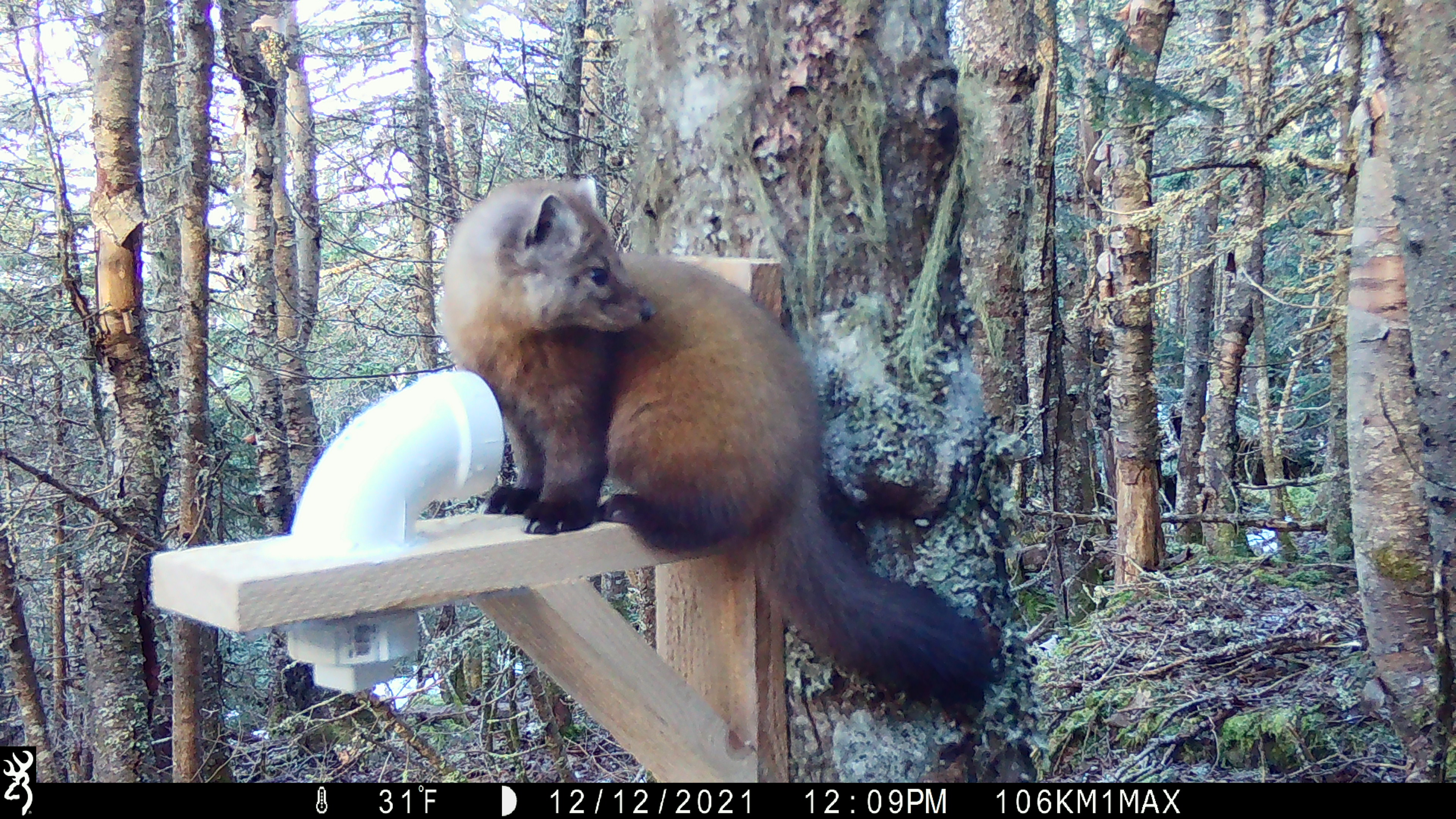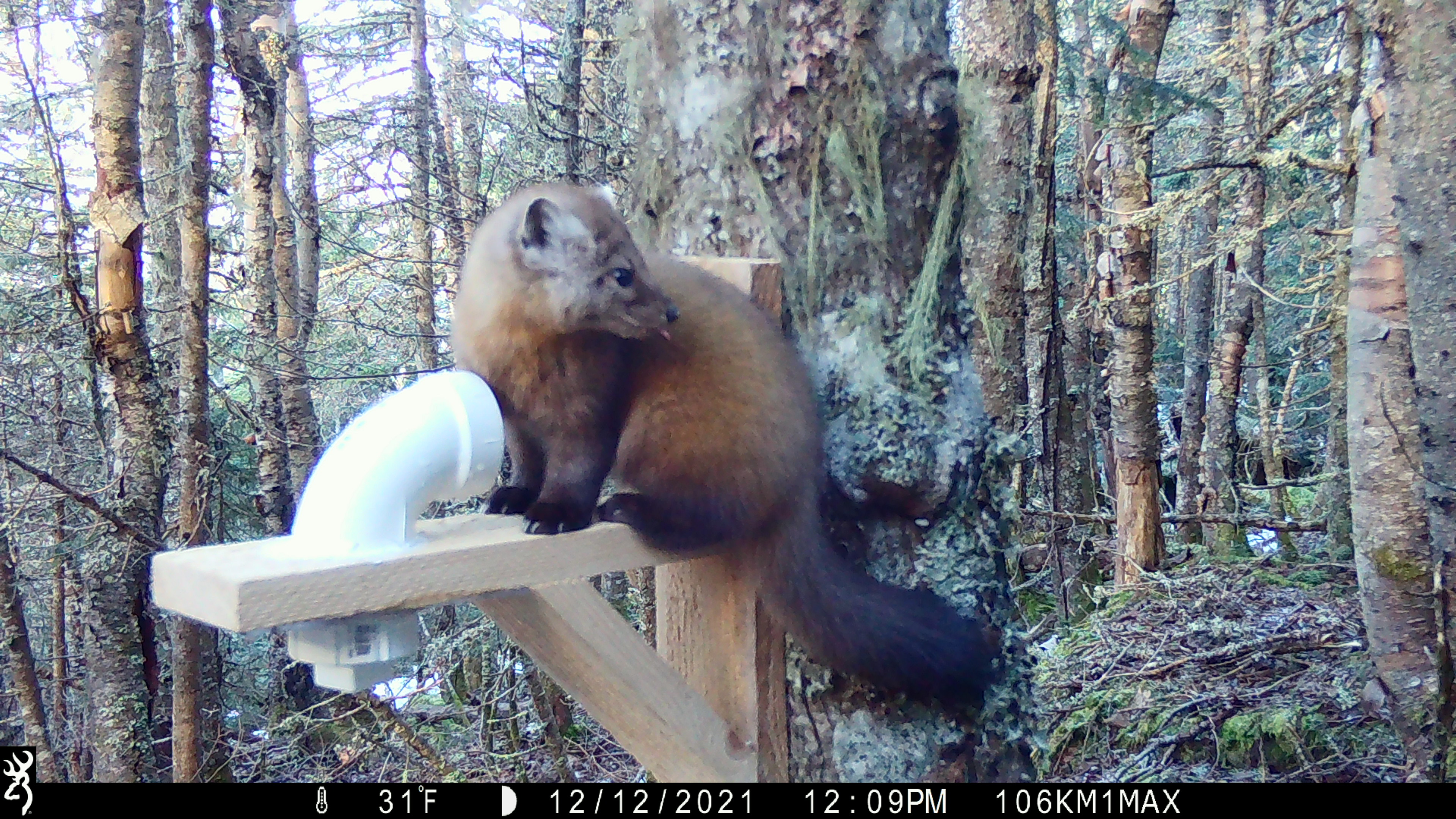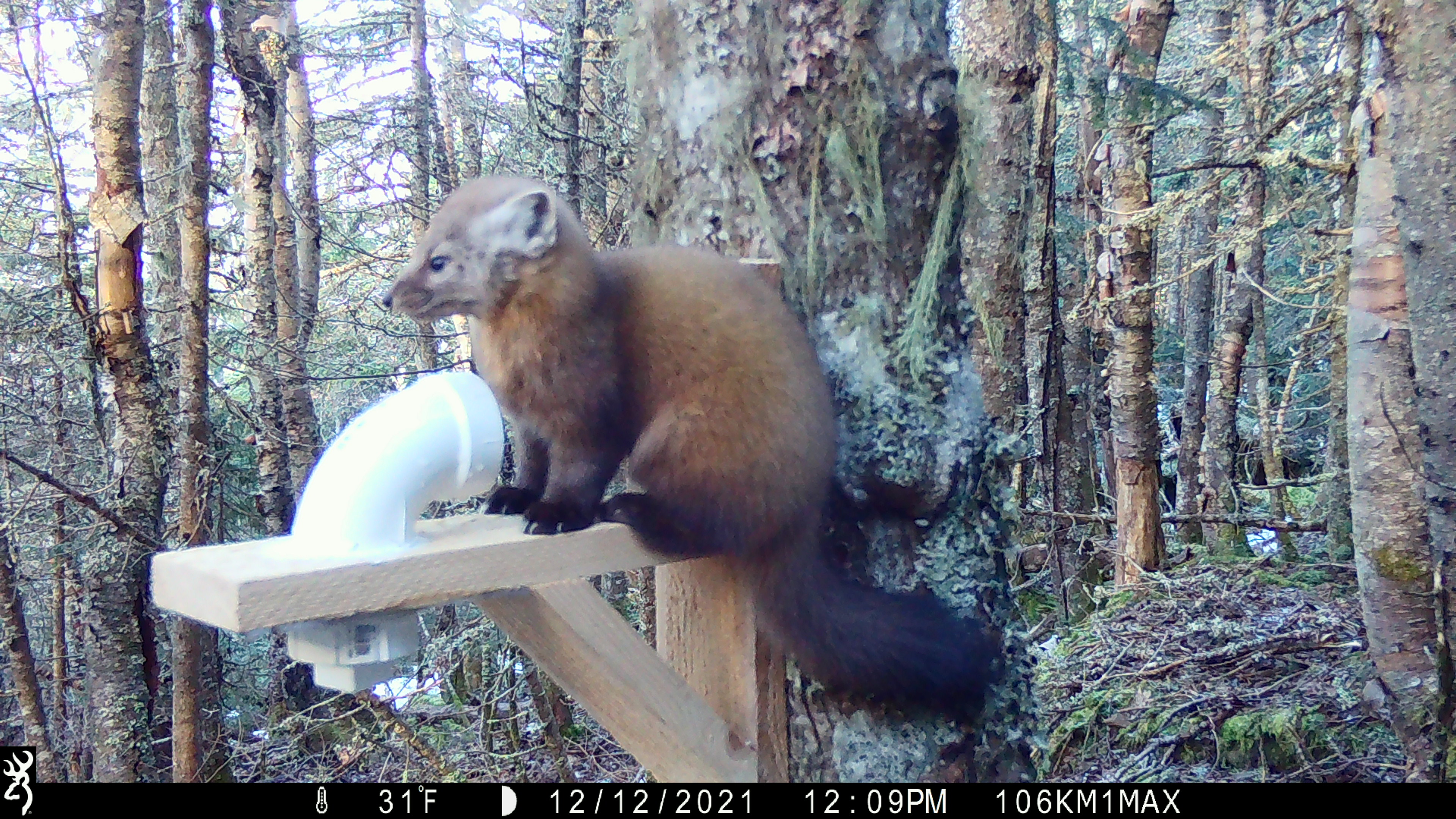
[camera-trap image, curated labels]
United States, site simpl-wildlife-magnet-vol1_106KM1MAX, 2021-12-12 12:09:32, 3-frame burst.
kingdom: Animalia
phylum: Chordata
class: Mammalia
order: Carnivora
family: Mustelidae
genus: Martes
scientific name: Martes americana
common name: american marten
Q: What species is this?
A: American marten (Martes americana).